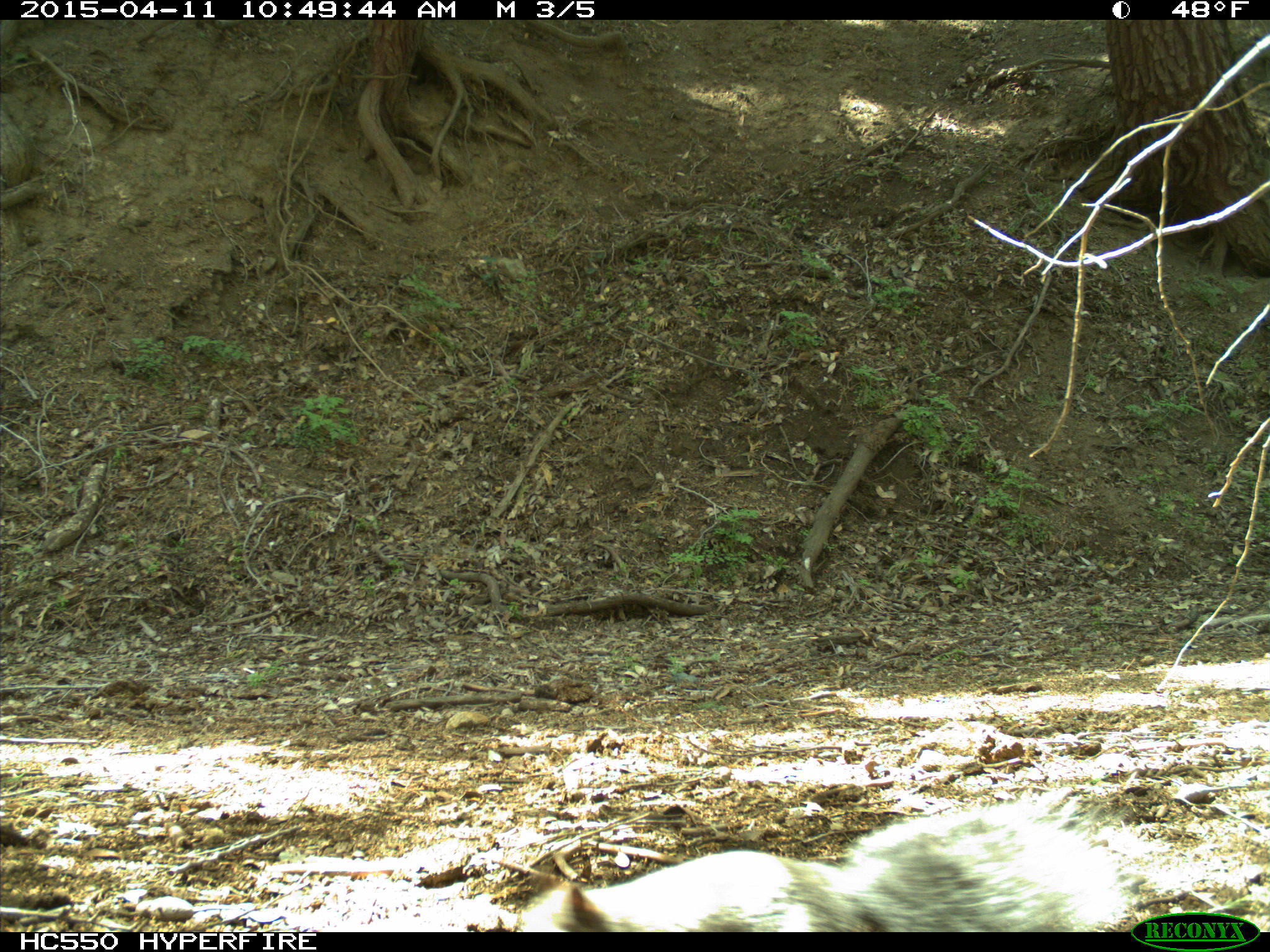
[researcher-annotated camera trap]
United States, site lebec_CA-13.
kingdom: Animalia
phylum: Chordata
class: Mammalia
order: Rodentia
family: Sciuridae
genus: Sciurus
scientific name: Sciurus carolinensis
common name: eastern gray squirrel